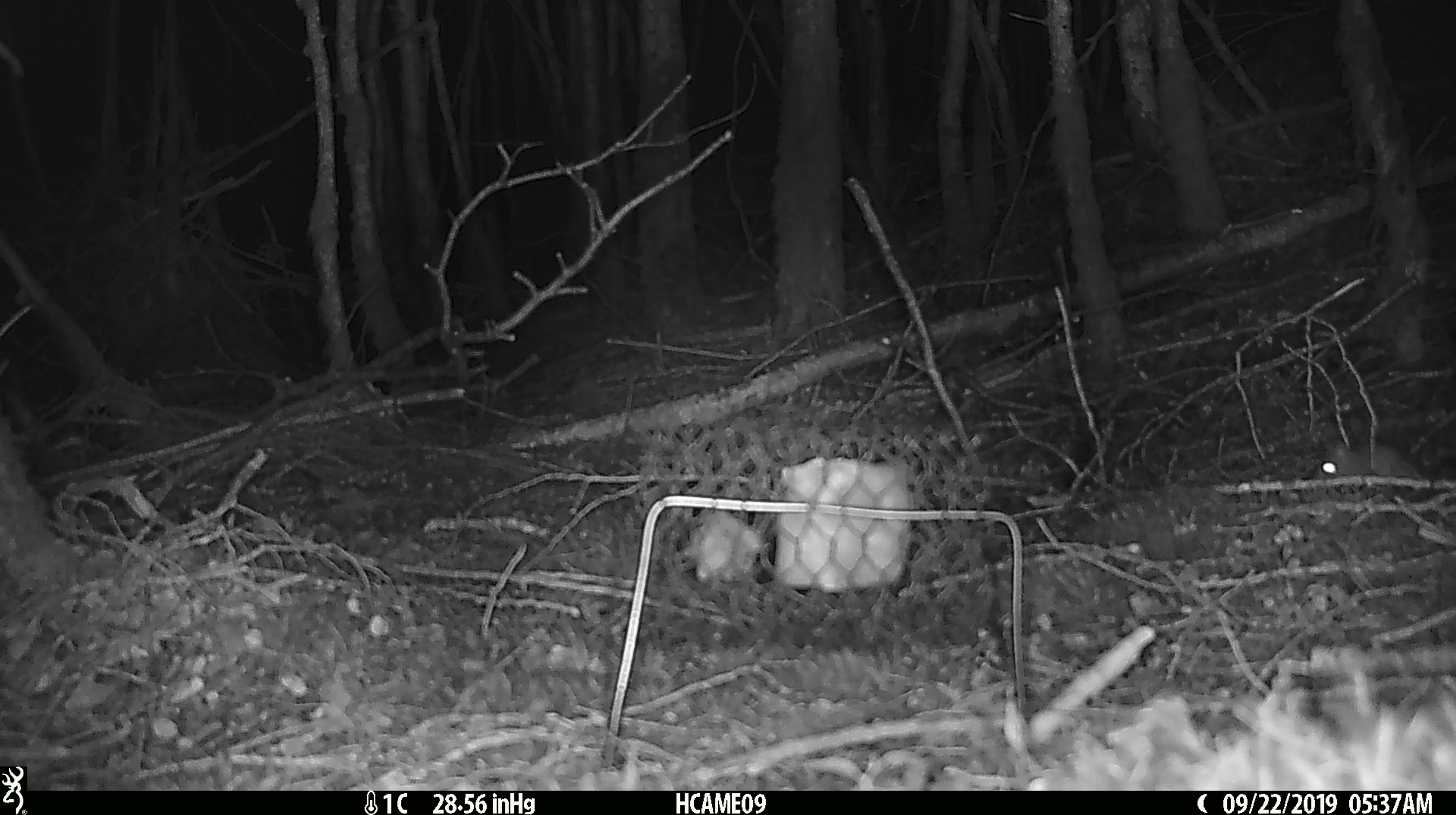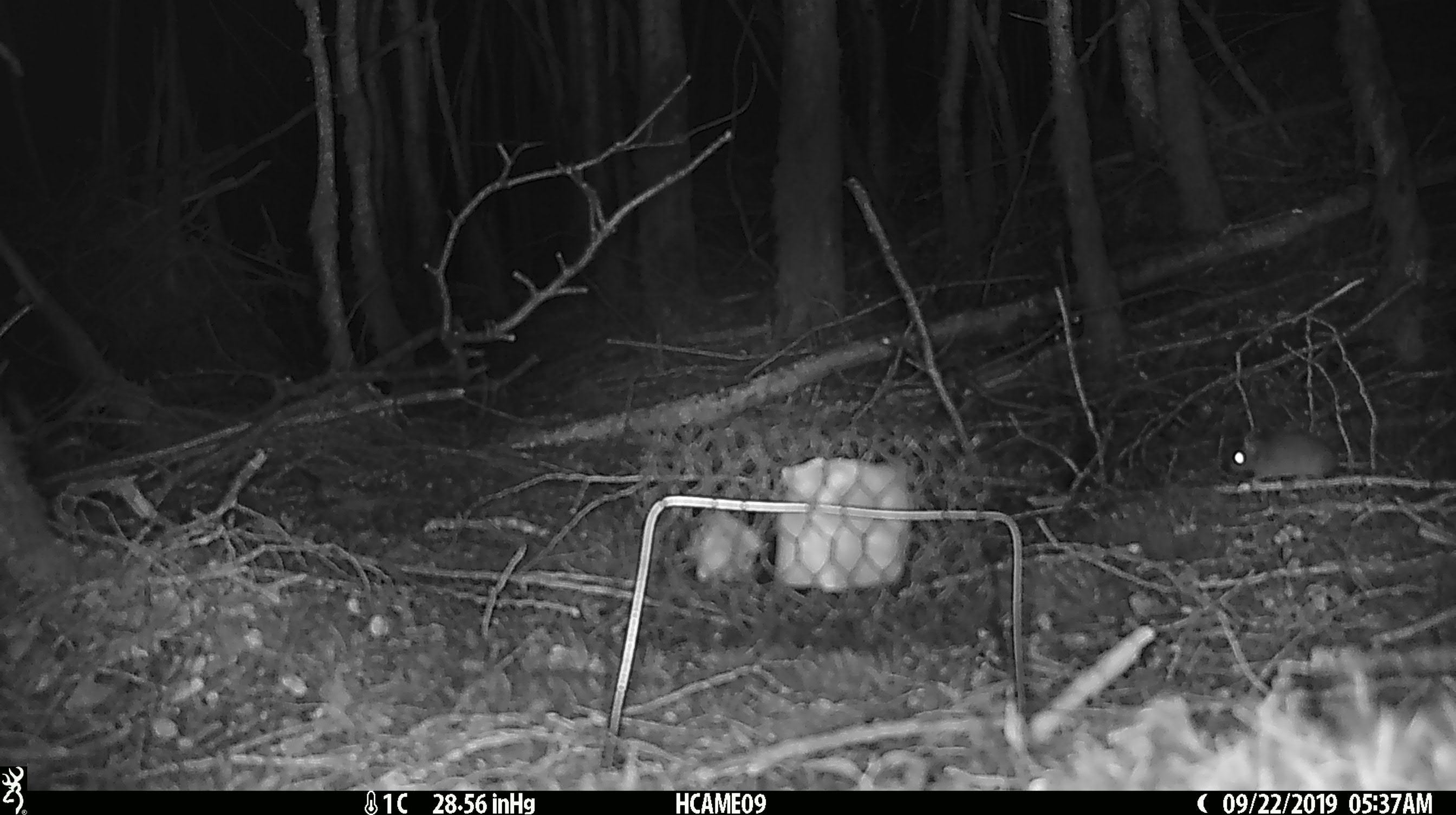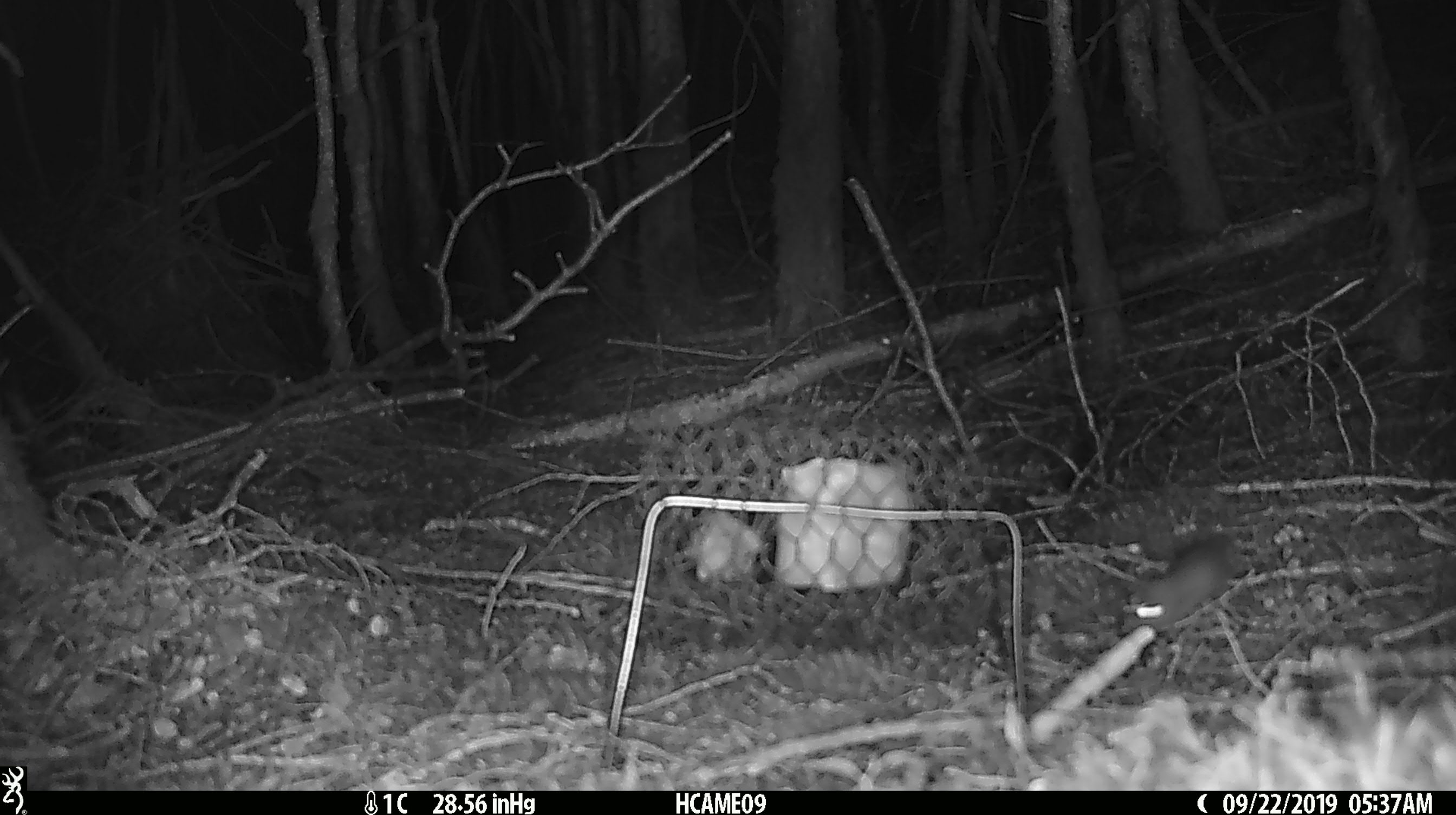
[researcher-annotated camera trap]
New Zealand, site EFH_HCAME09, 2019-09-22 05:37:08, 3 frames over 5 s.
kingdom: Animalia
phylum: Chordata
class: Mammalia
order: Rodentia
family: Muridae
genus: Mus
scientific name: Mus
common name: mouse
Mouse (Mus).